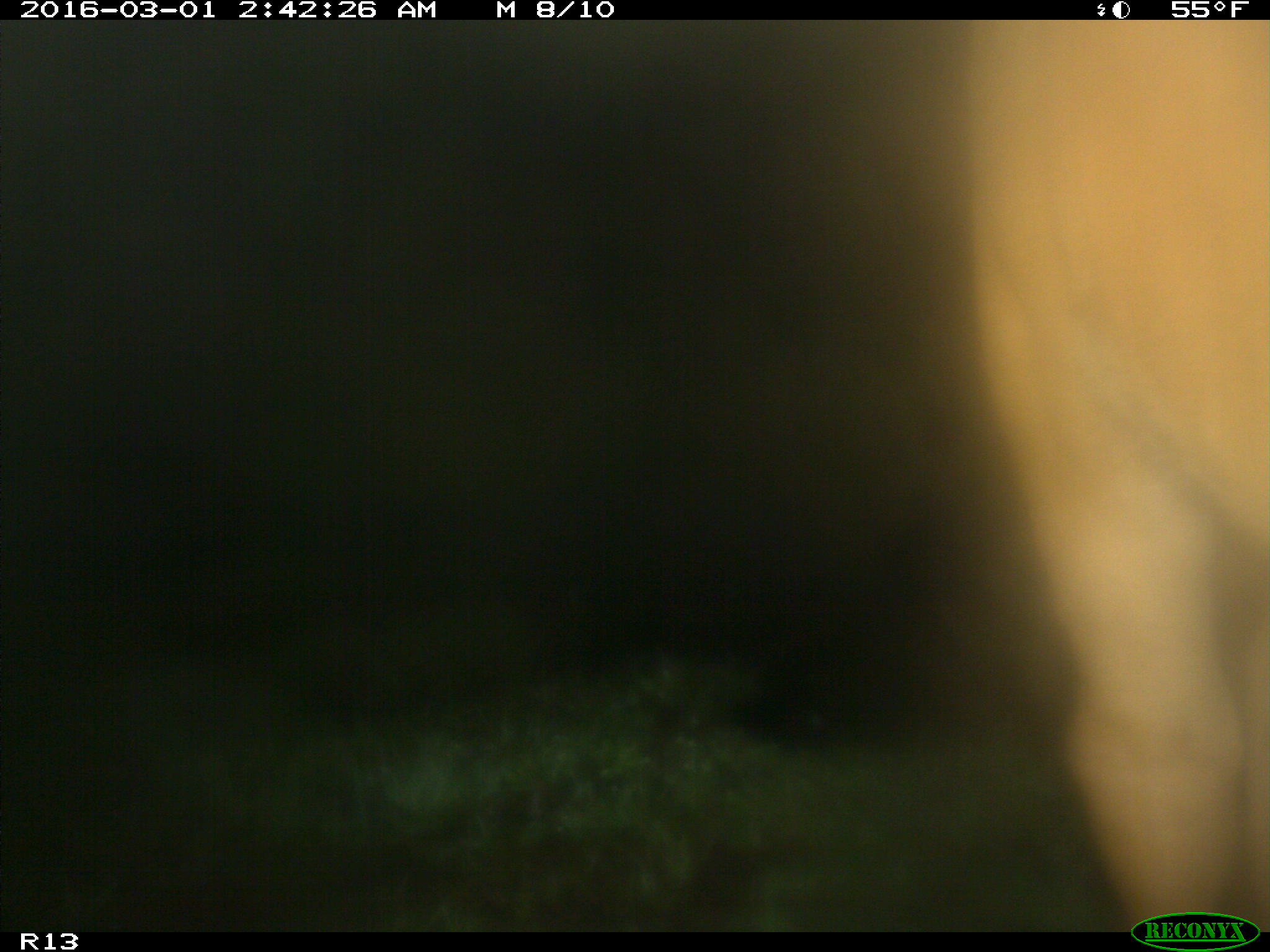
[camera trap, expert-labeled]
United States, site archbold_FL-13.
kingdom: Animalia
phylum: Chordata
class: Mammalia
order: Artiodactyla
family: Bovidae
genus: Bos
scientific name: Bos taurus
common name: domestic cow